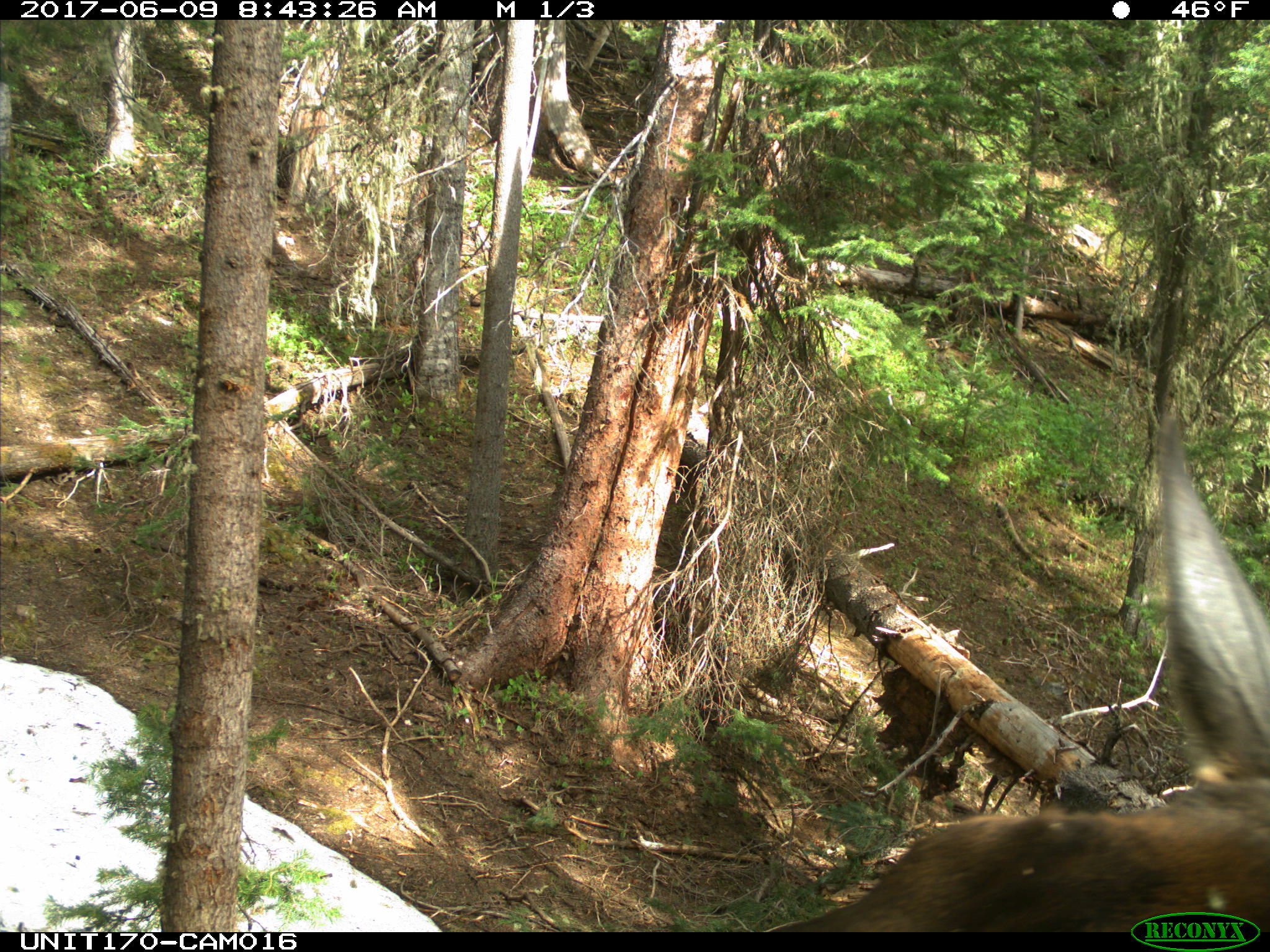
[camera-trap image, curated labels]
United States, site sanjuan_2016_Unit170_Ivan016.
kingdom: Animalia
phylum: Chordata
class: Mammalia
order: Artiodactyla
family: Cervidae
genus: Cervus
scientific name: Cervus elaphus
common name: red deer